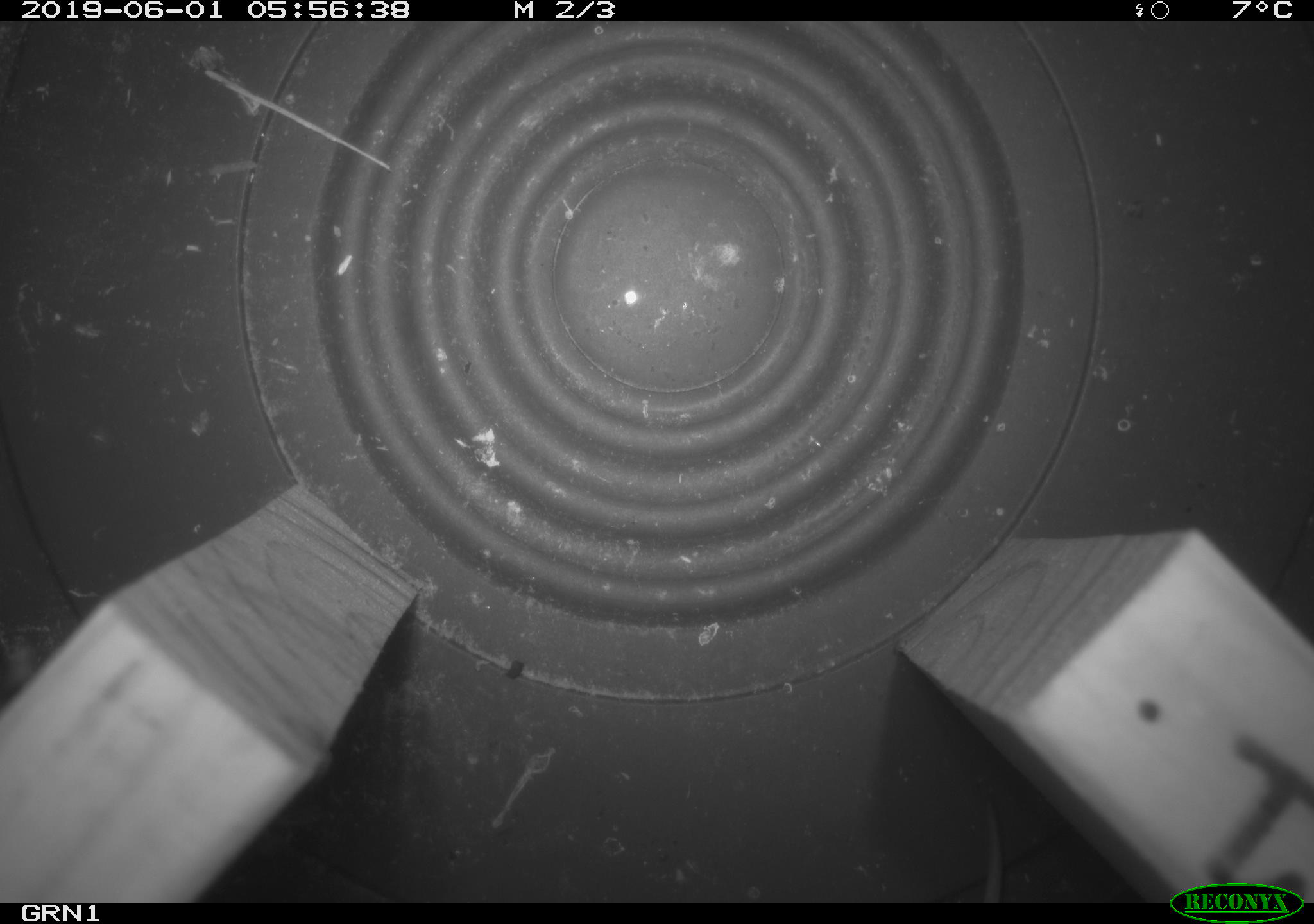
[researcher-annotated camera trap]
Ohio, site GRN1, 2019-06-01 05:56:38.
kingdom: Animalia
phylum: Chordata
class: Mammalia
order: Eulipotyphla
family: Soricidae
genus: Sorex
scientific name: Sorex cinereus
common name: masked shrew